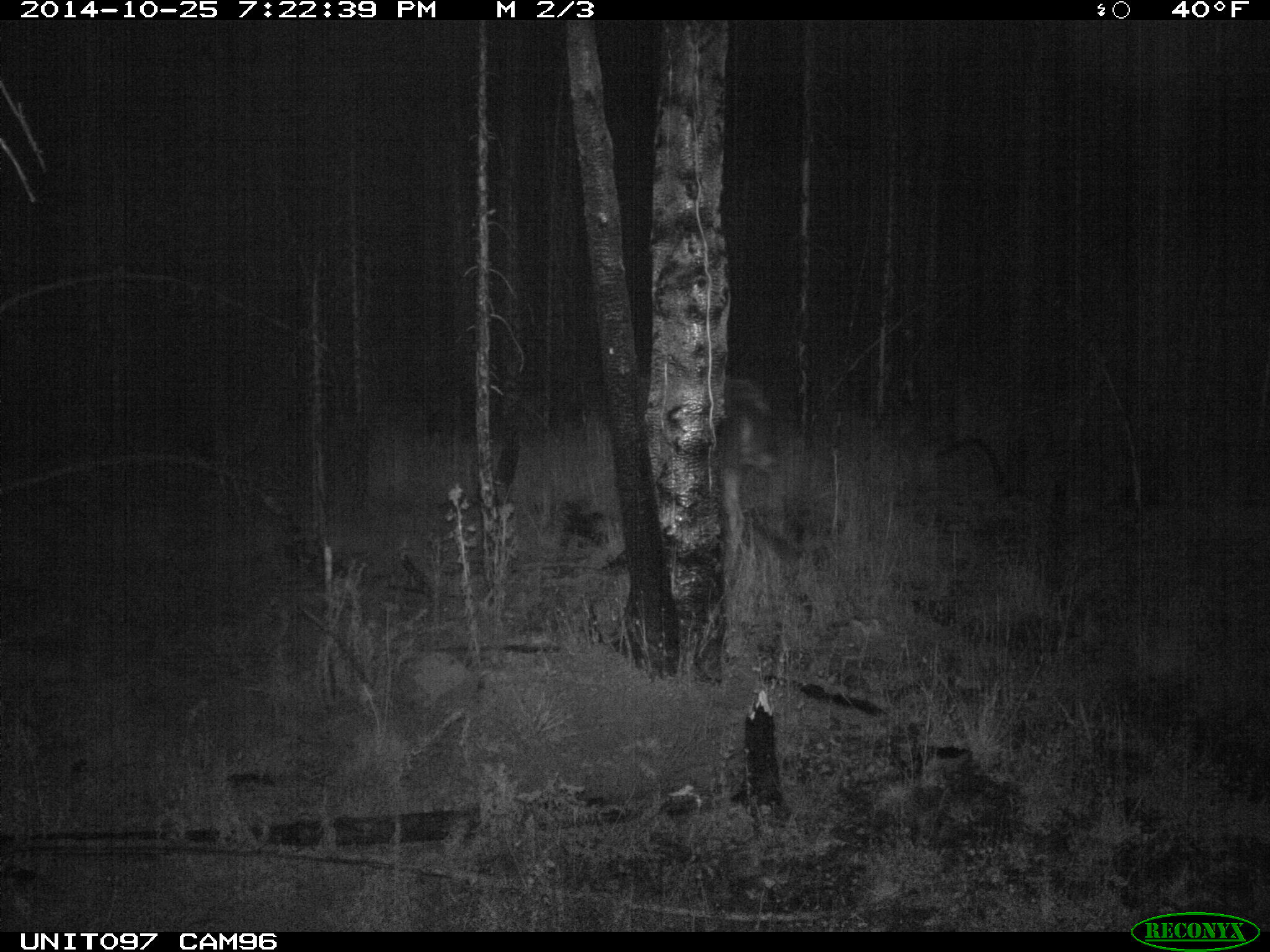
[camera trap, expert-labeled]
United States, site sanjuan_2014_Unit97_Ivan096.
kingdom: Animalia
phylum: Chordata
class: Mammalia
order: Artiodactyla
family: Cervidae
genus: Alces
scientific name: Alces alces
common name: moose